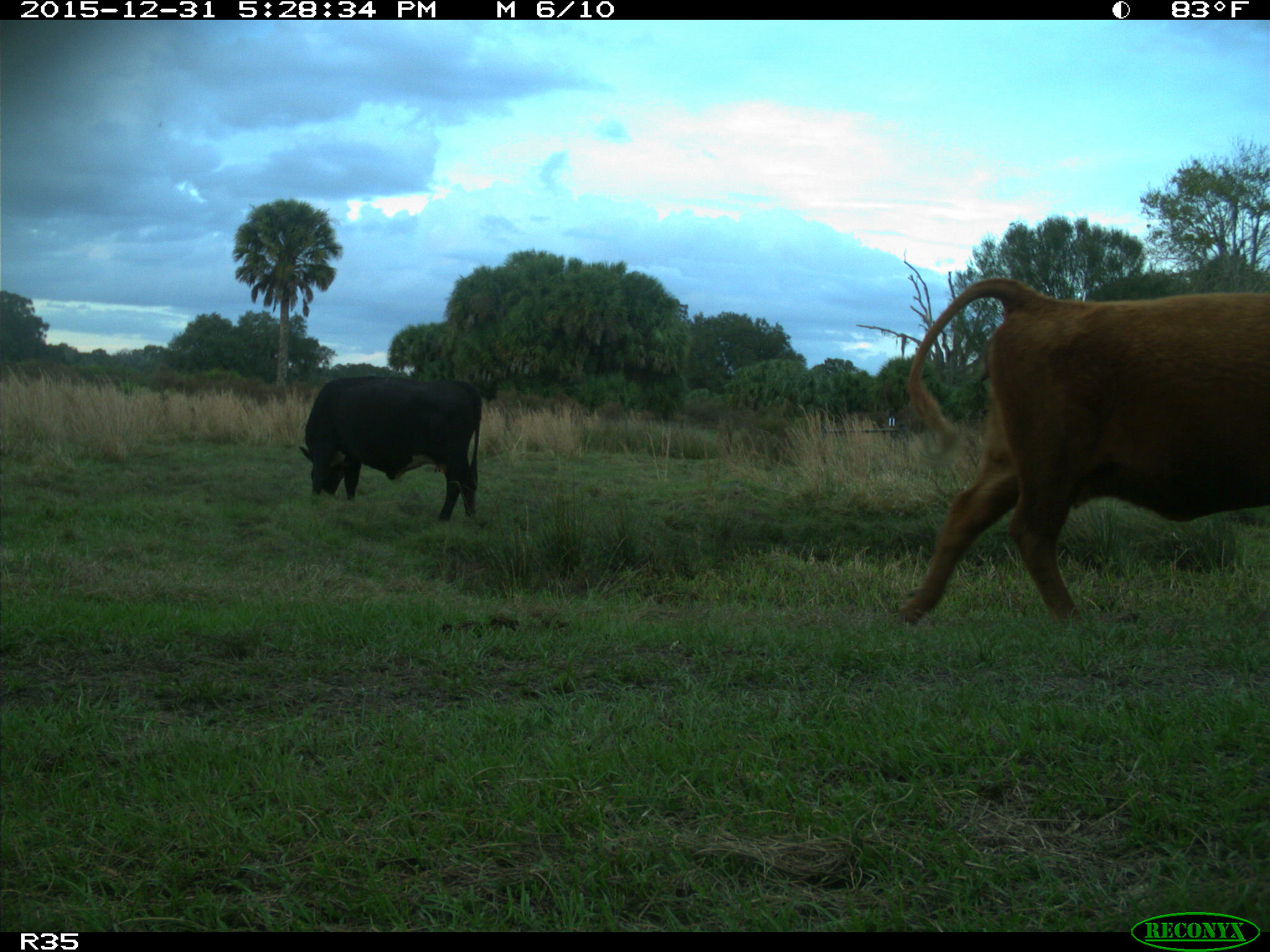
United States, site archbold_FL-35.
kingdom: Animalia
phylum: Chordata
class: Mammalia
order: Artiodactyla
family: Bovidae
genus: Bos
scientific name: Bos taurus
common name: domestic cow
Bos taurus (domestic cow).